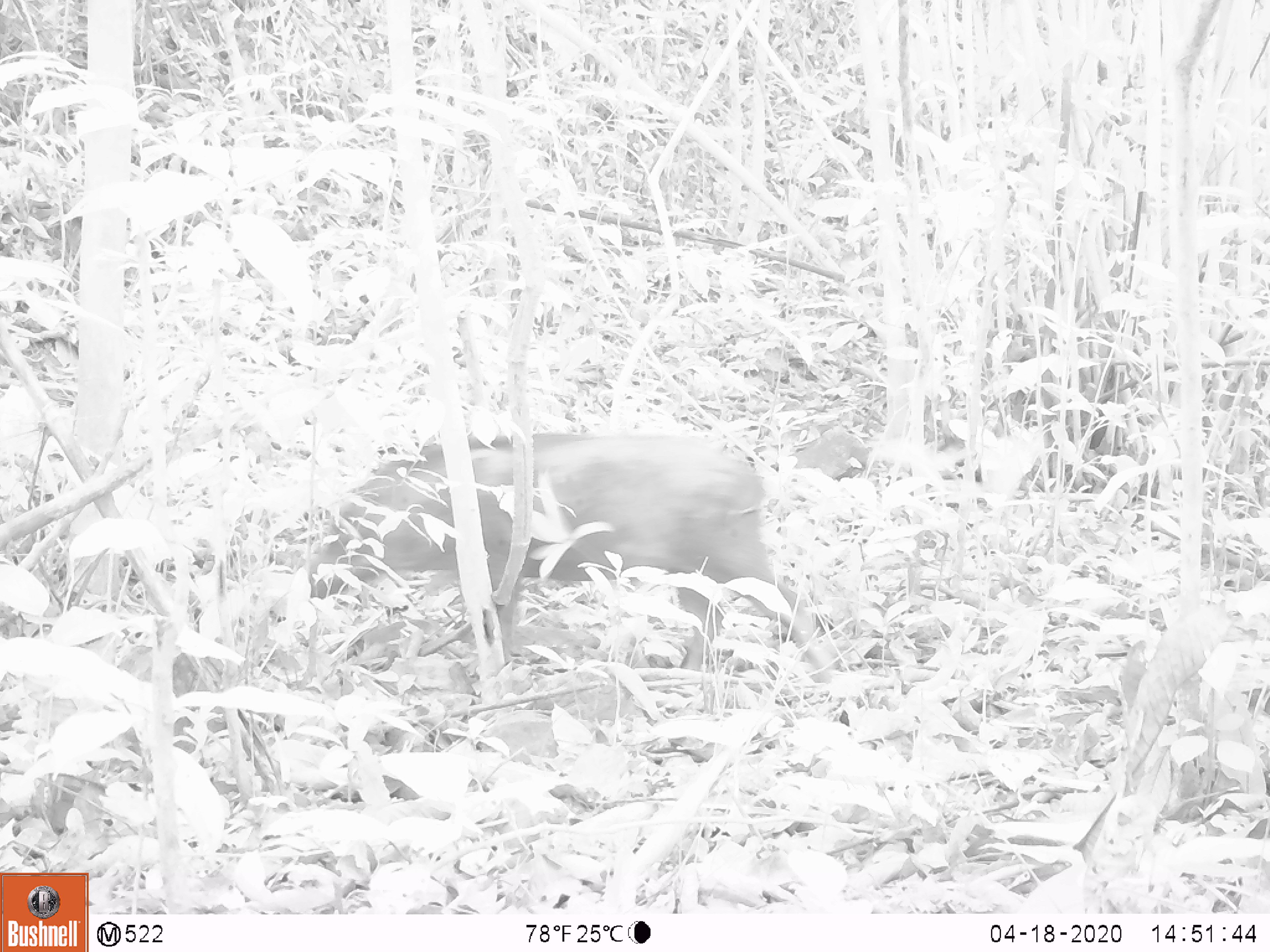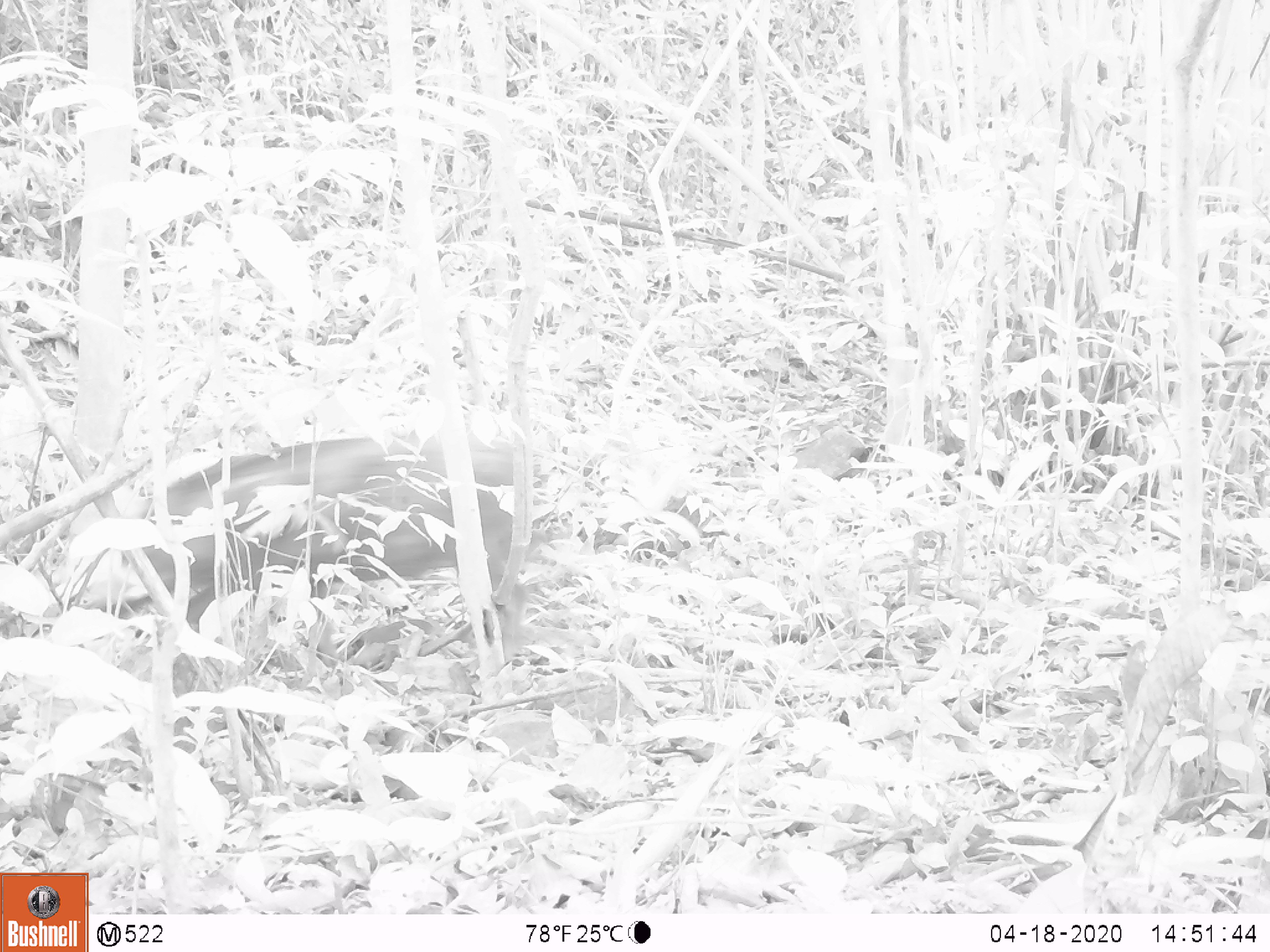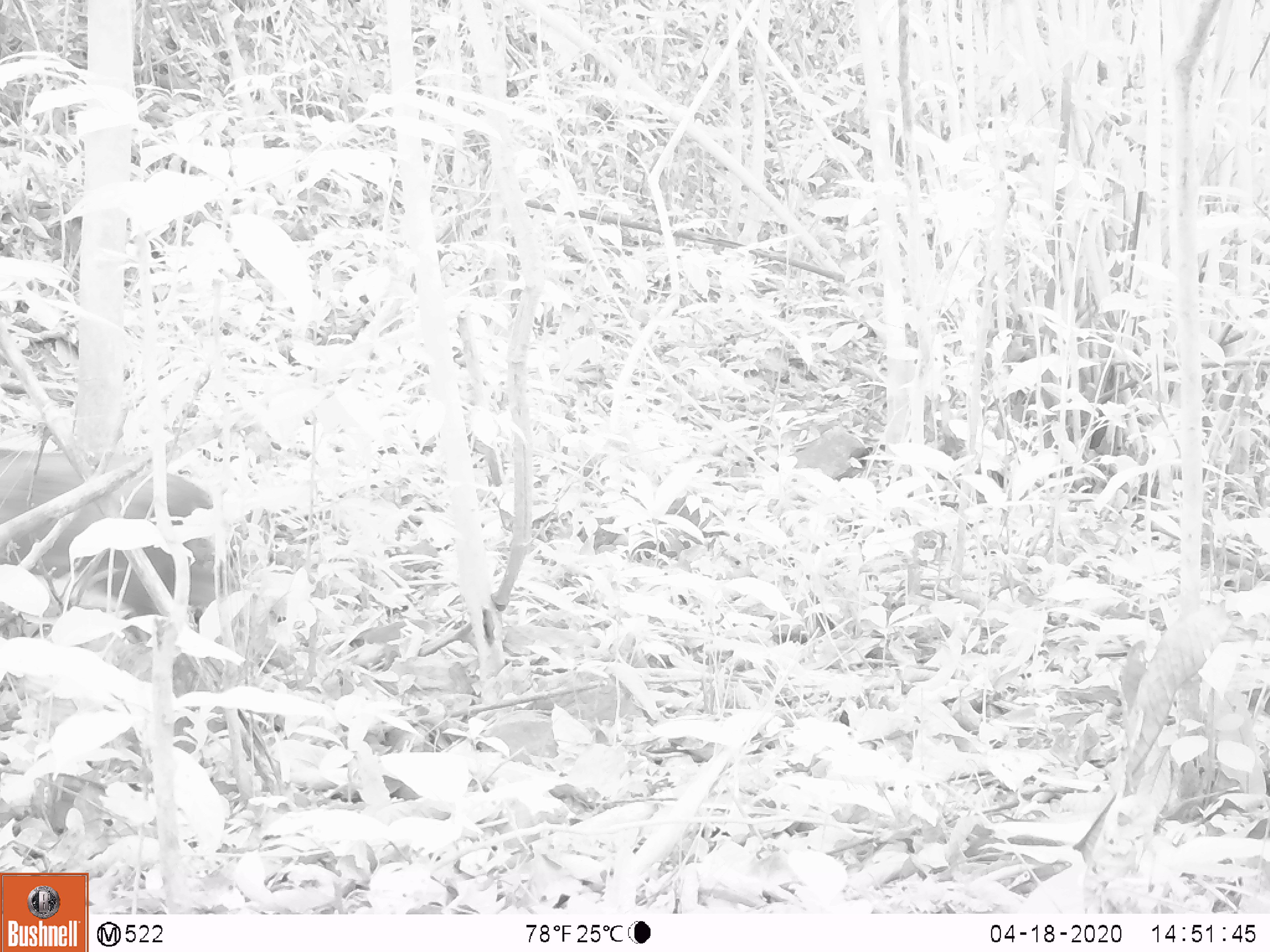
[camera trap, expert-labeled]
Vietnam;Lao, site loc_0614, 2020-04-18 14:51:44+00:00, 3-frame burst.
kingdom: Animalia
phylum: Chordata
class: Mammalia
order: Artiodactyla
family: Suidae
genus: Sus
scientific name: Sus scrofa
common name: eurasian wild pig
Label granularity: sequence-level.